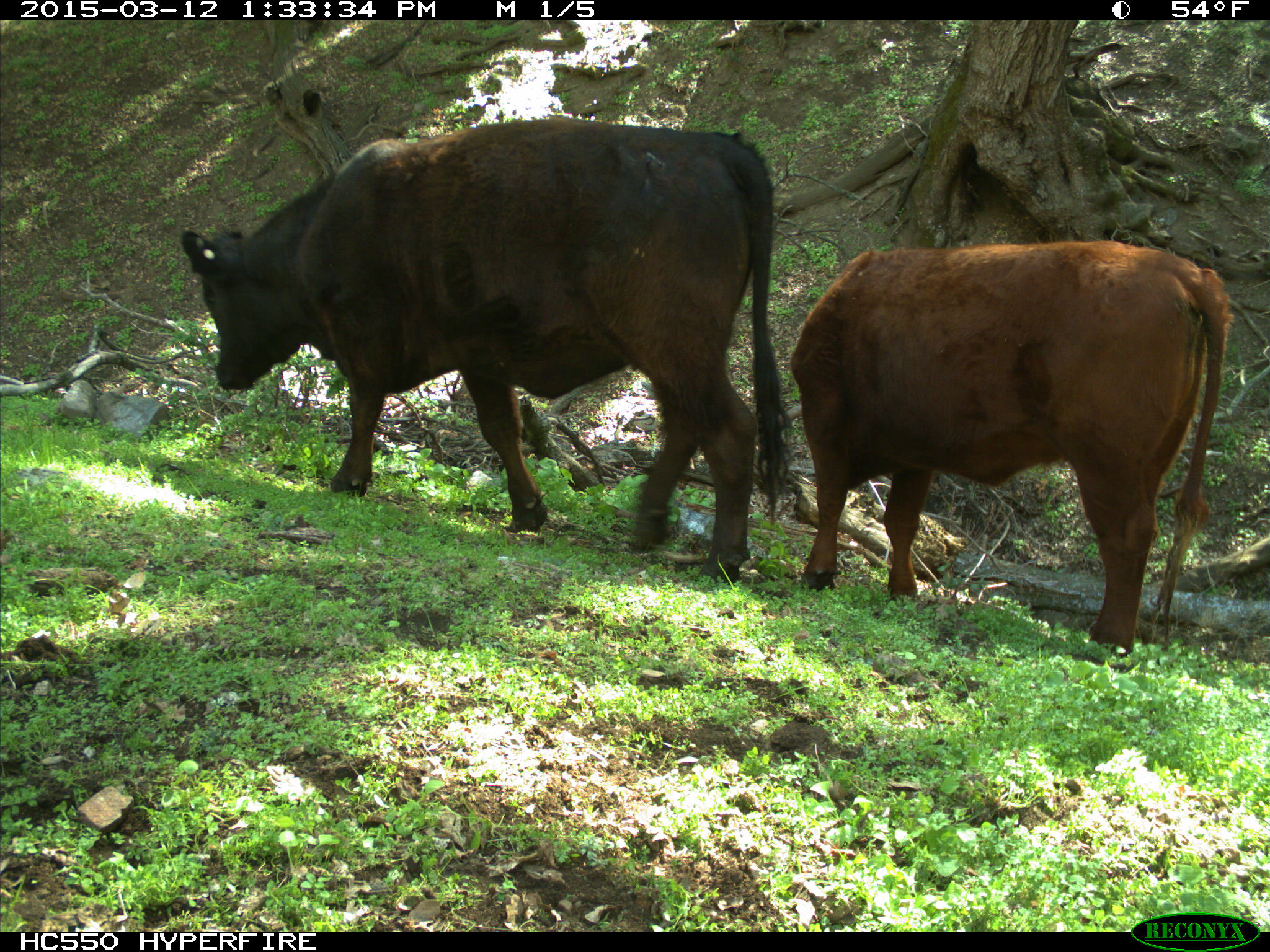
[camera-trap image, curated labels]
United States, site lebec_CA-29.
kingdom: Animalia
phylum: Chordata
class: Mammalia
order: Artiodactyla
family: Bovidae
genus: Bos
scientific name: Bos taurus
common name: domestic cow